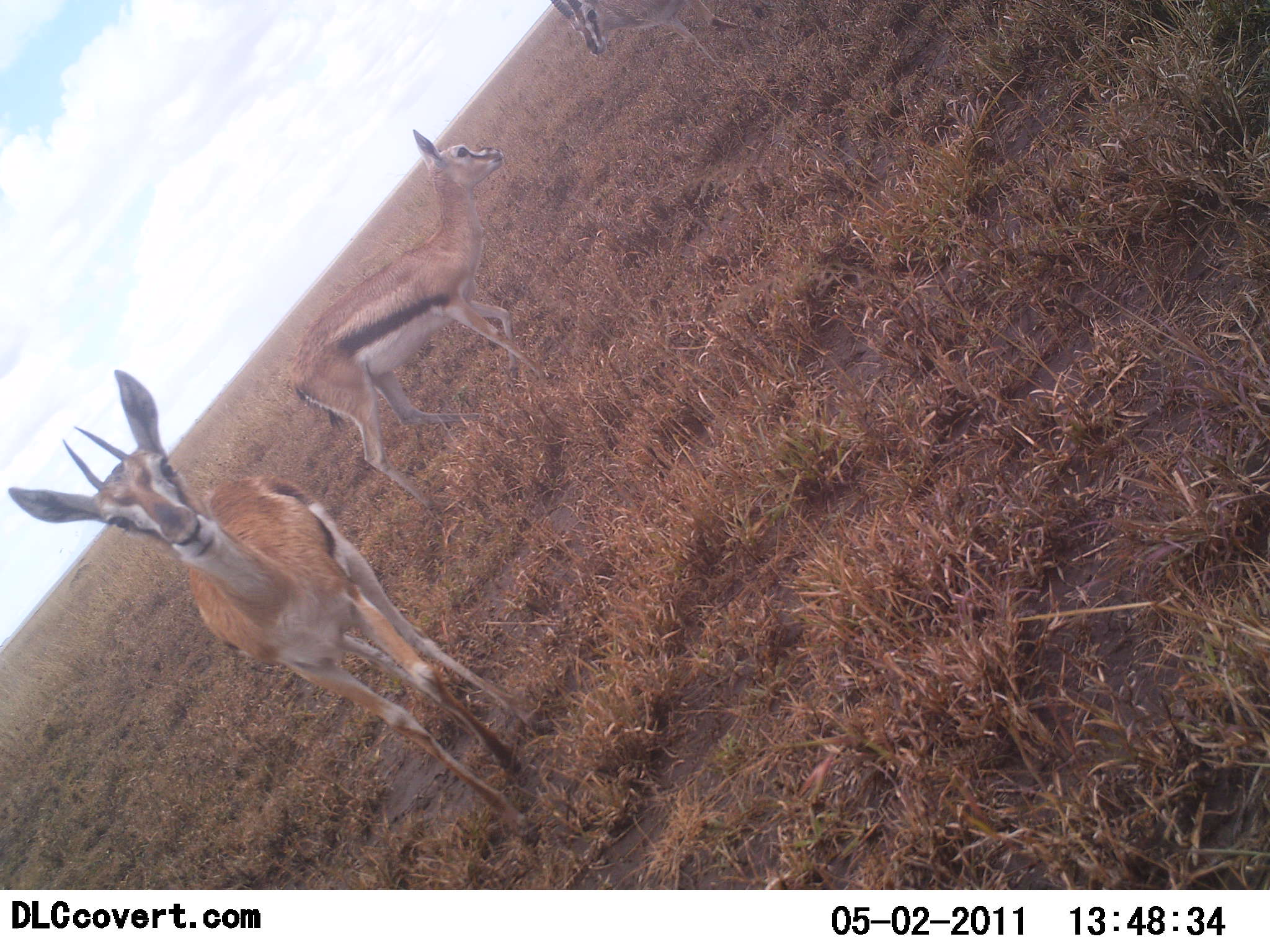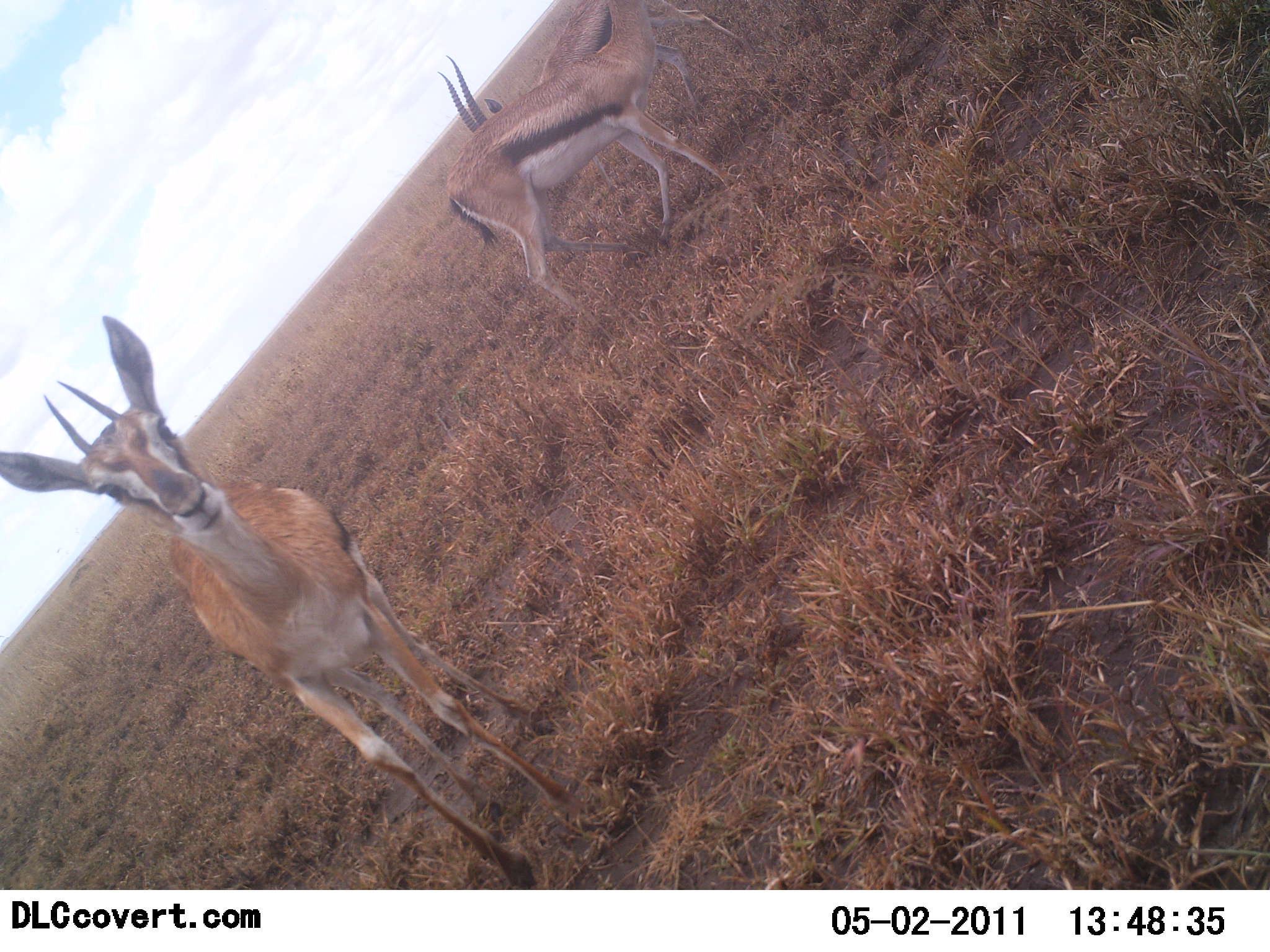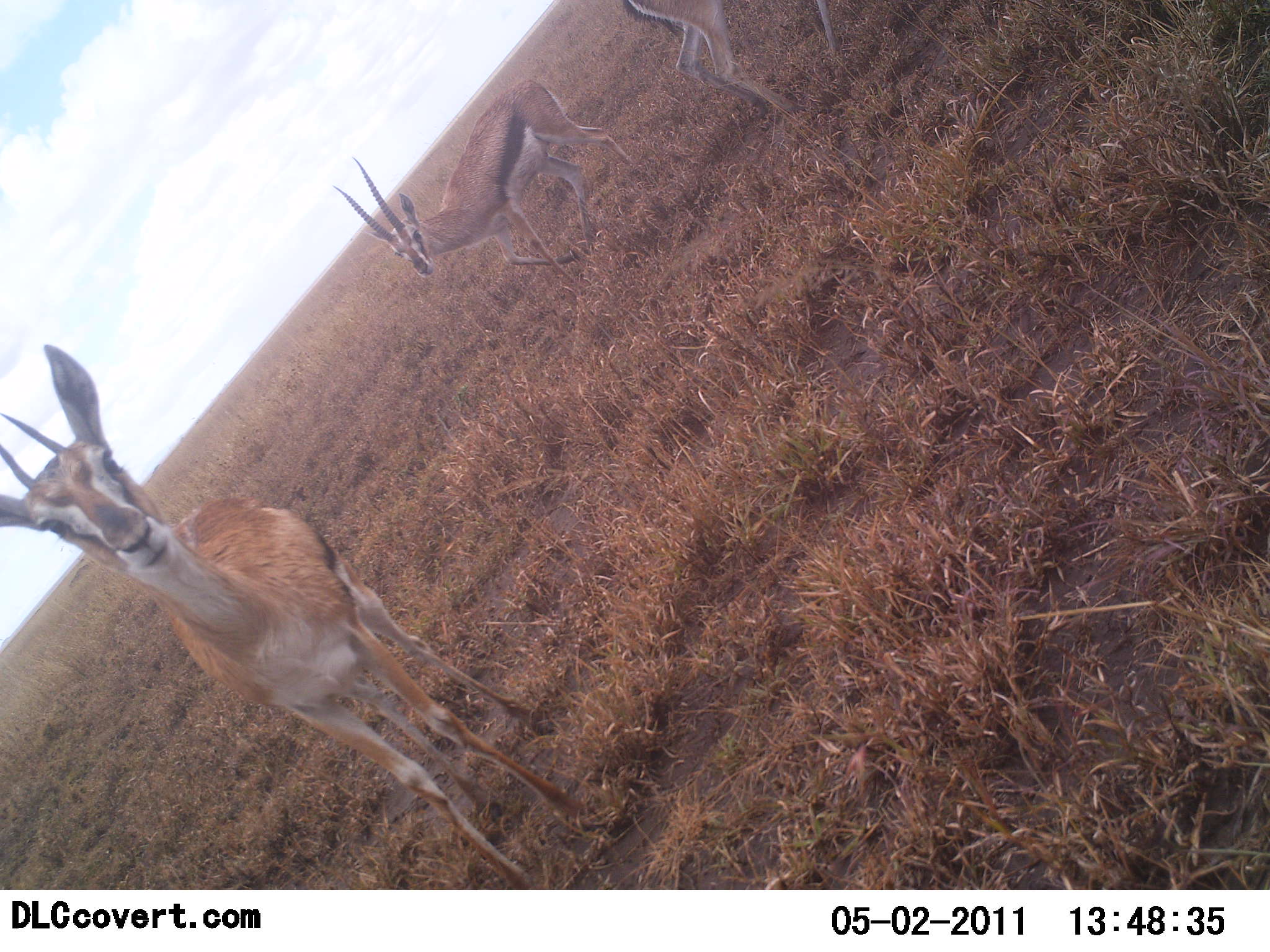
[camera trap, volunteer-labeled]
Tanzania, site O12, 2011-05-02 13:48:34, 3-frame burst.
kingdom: Animalia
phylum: Chordata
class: Mammalia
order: Artiodactyla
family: Bovidae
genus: Eudorcas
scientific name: Eudorcas thomsonii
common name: thomson's gazelle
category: gazellethomsons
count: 3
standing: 27%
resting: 0%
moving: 100%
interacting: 9%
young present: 0%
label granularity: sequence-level